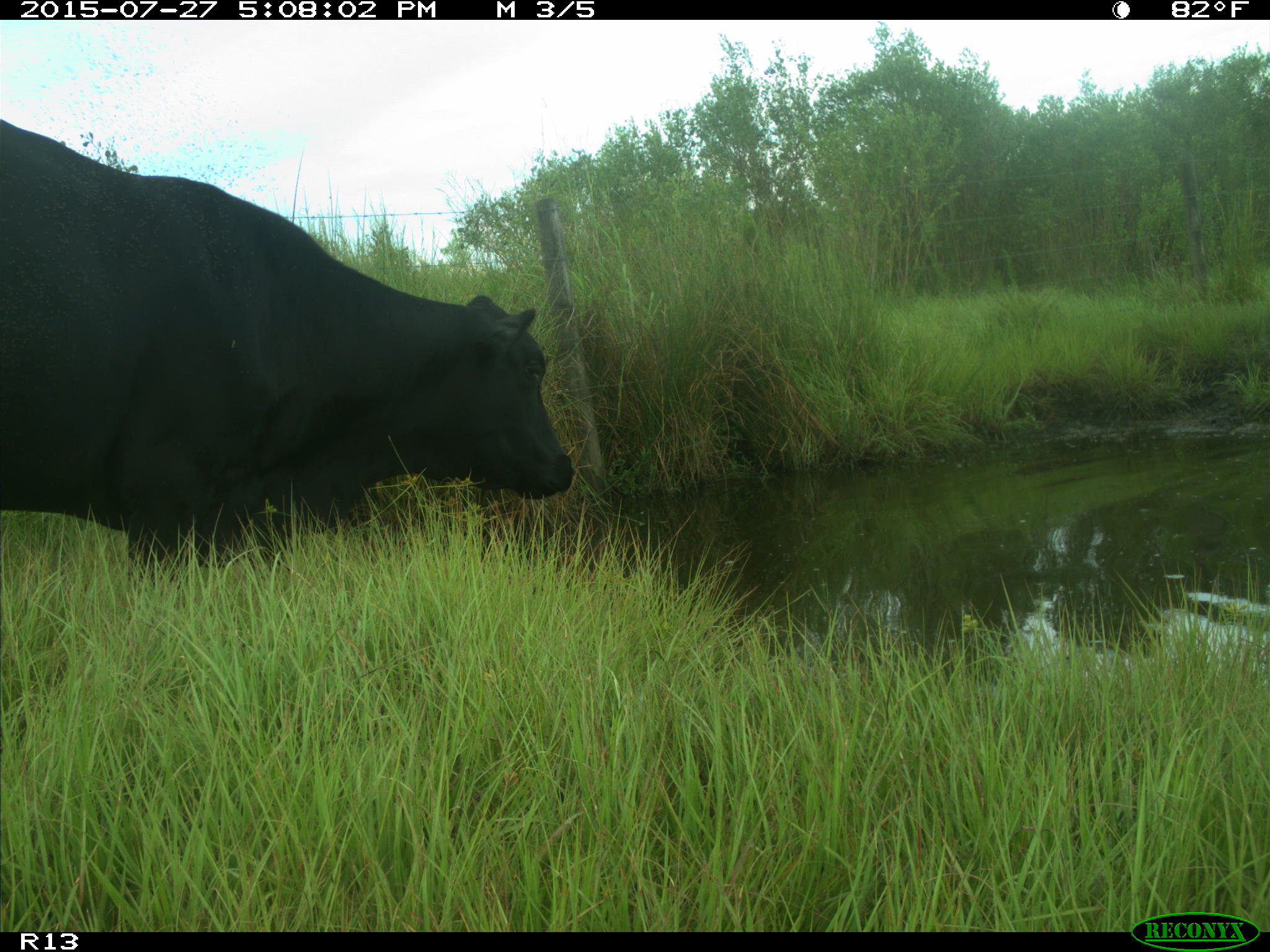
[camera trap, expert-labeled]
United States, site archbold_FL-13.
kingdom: Animalia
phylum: Chordata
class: Mammalia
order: Artiodactyla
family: Bovidae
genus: Bos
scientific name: Bos taurus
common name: domestic cow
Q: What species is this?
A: Bos taurus (domestic cow).